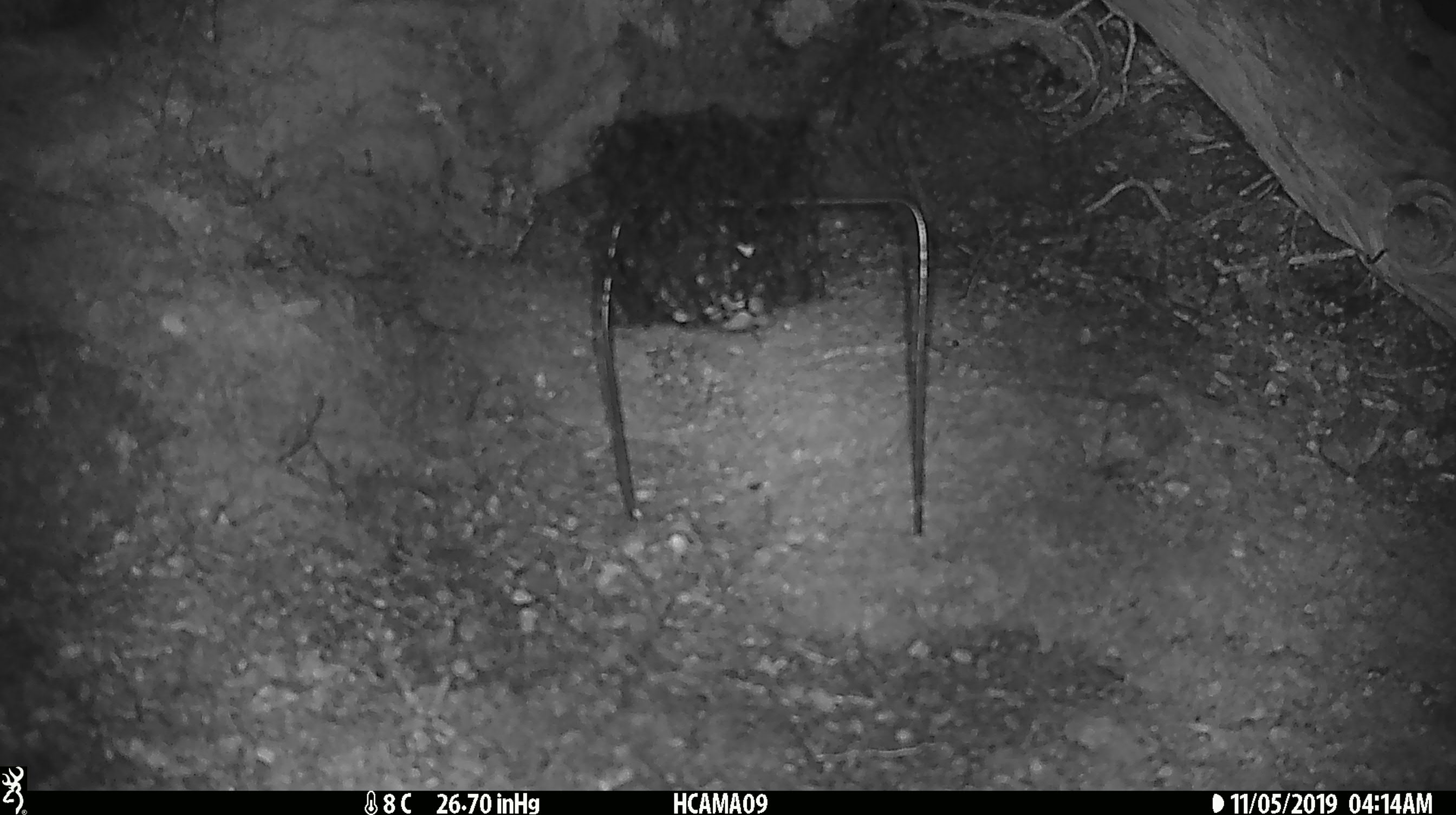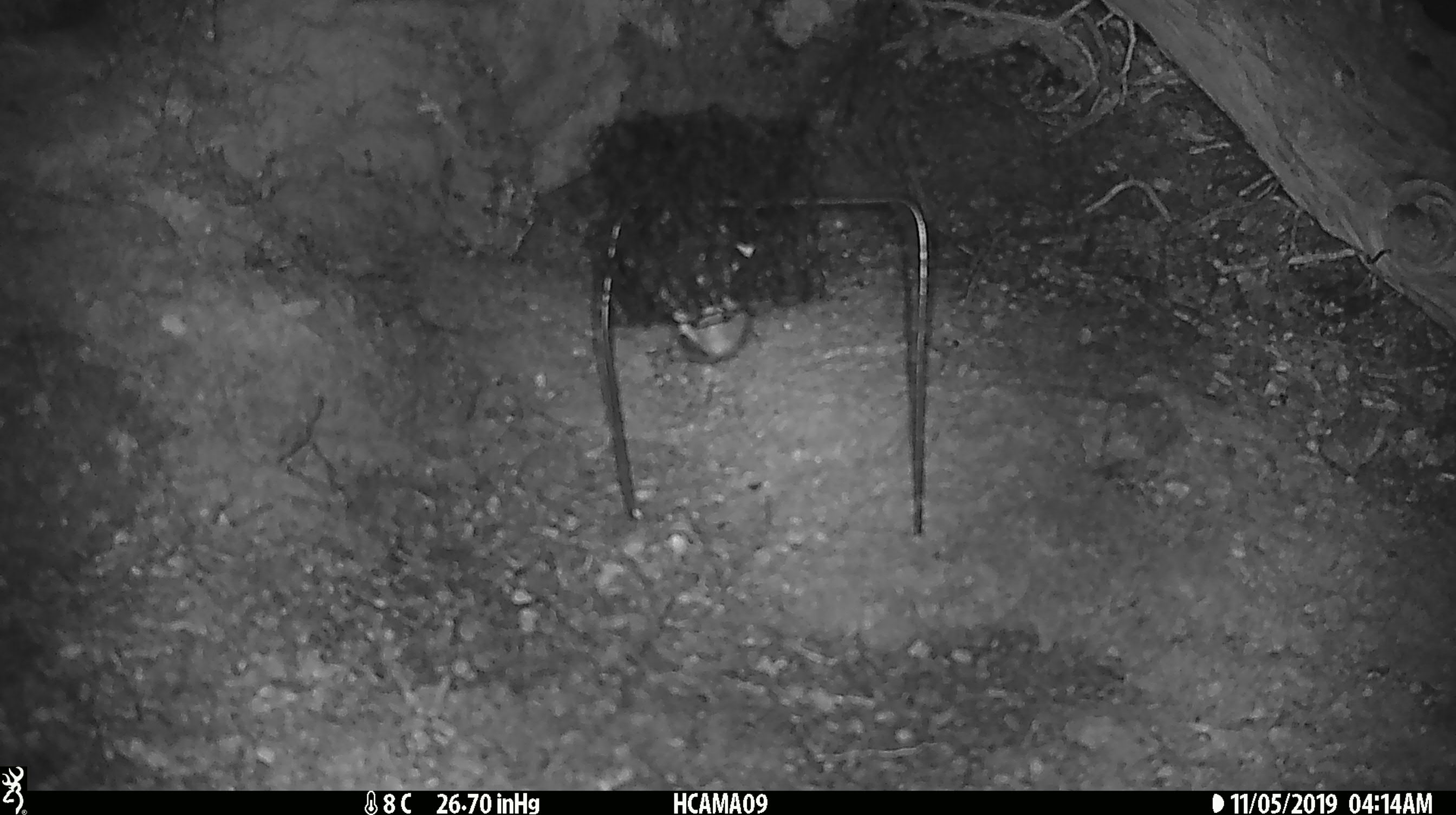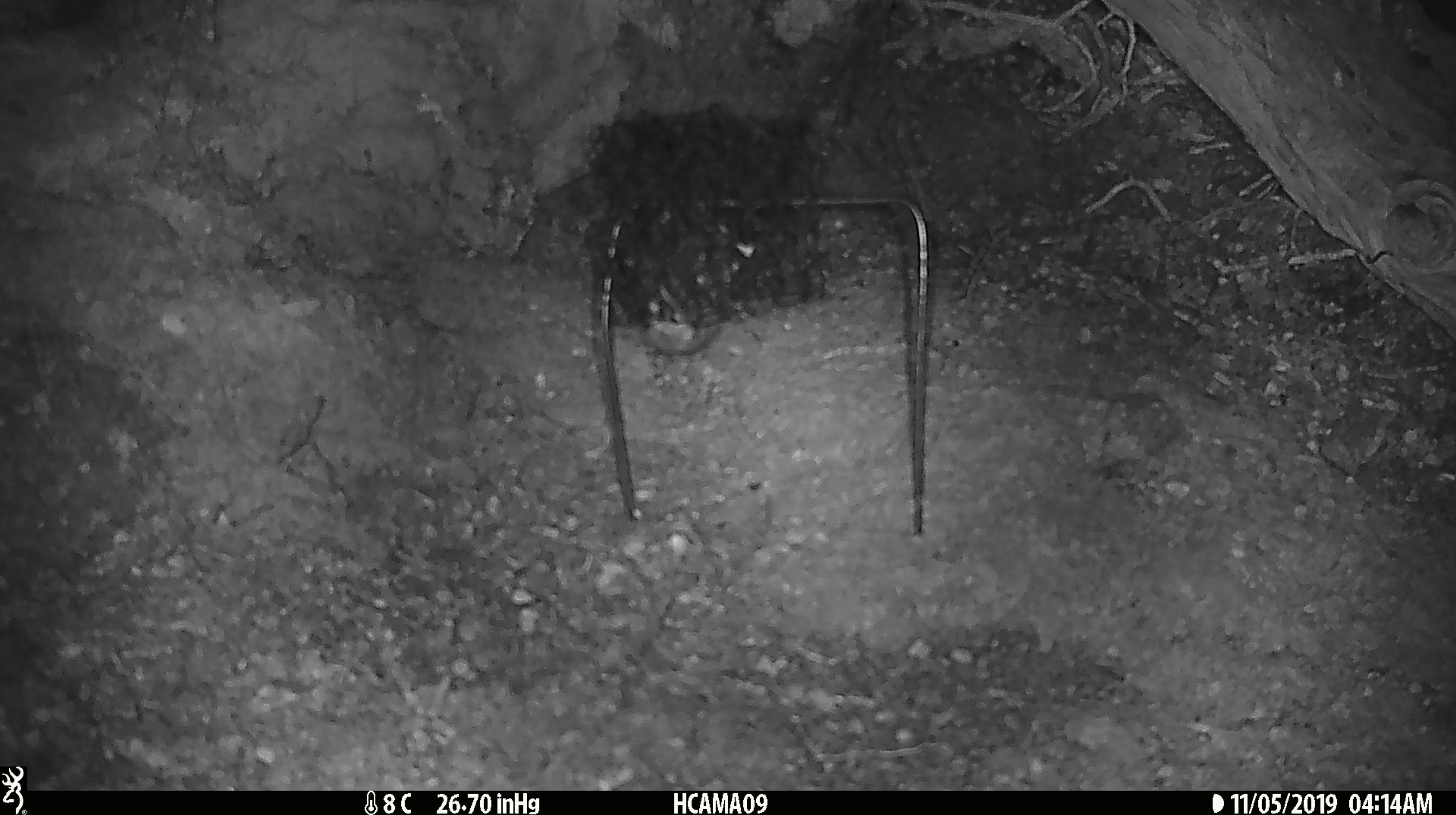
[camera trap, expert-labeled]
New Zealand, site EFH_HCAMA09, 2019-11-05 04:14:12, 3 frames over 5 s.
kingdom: Animalia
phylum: Chordata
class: Mammalia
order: Rodentia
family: Muridae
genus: Mus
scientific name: Mus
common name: mouse